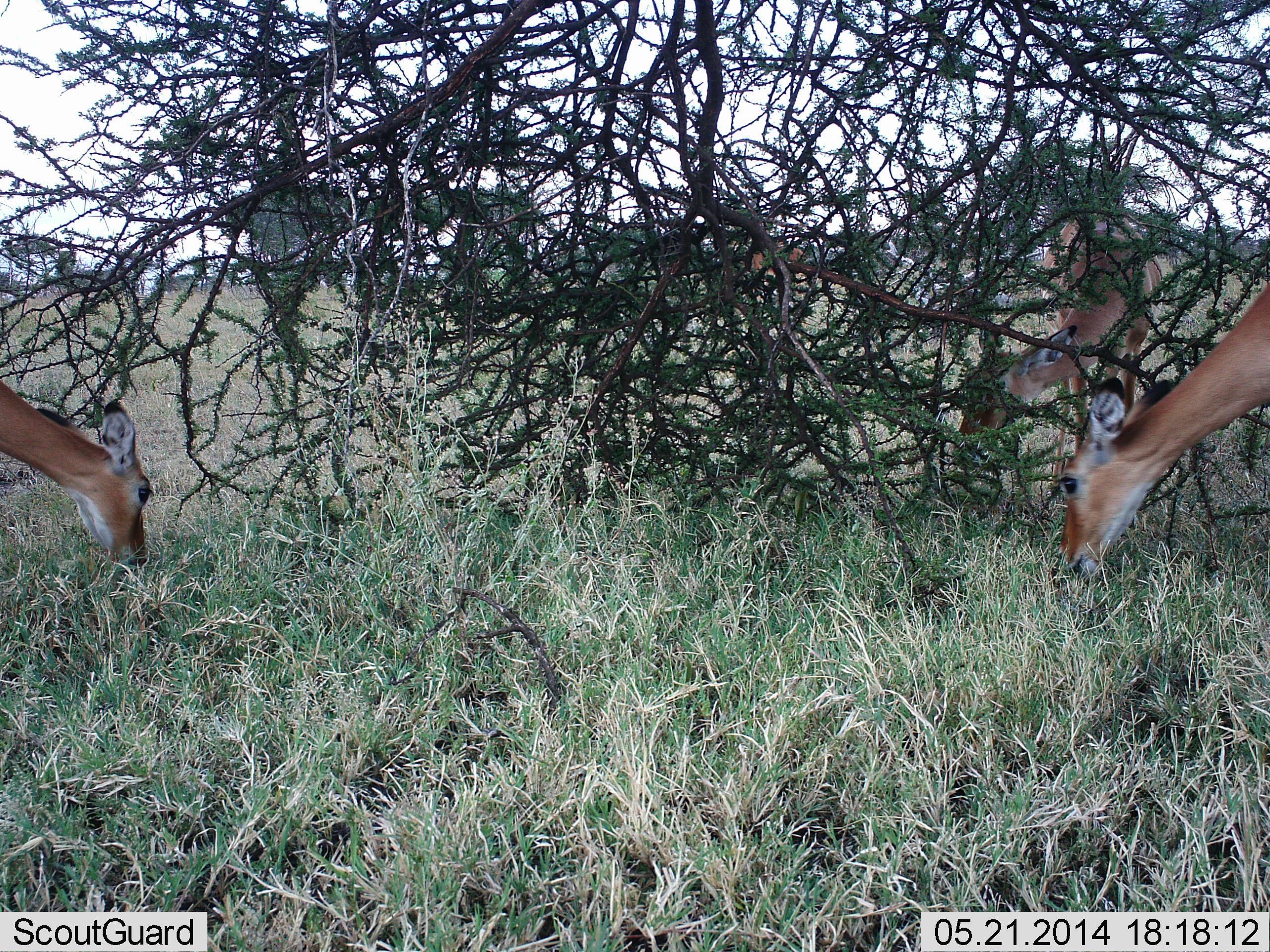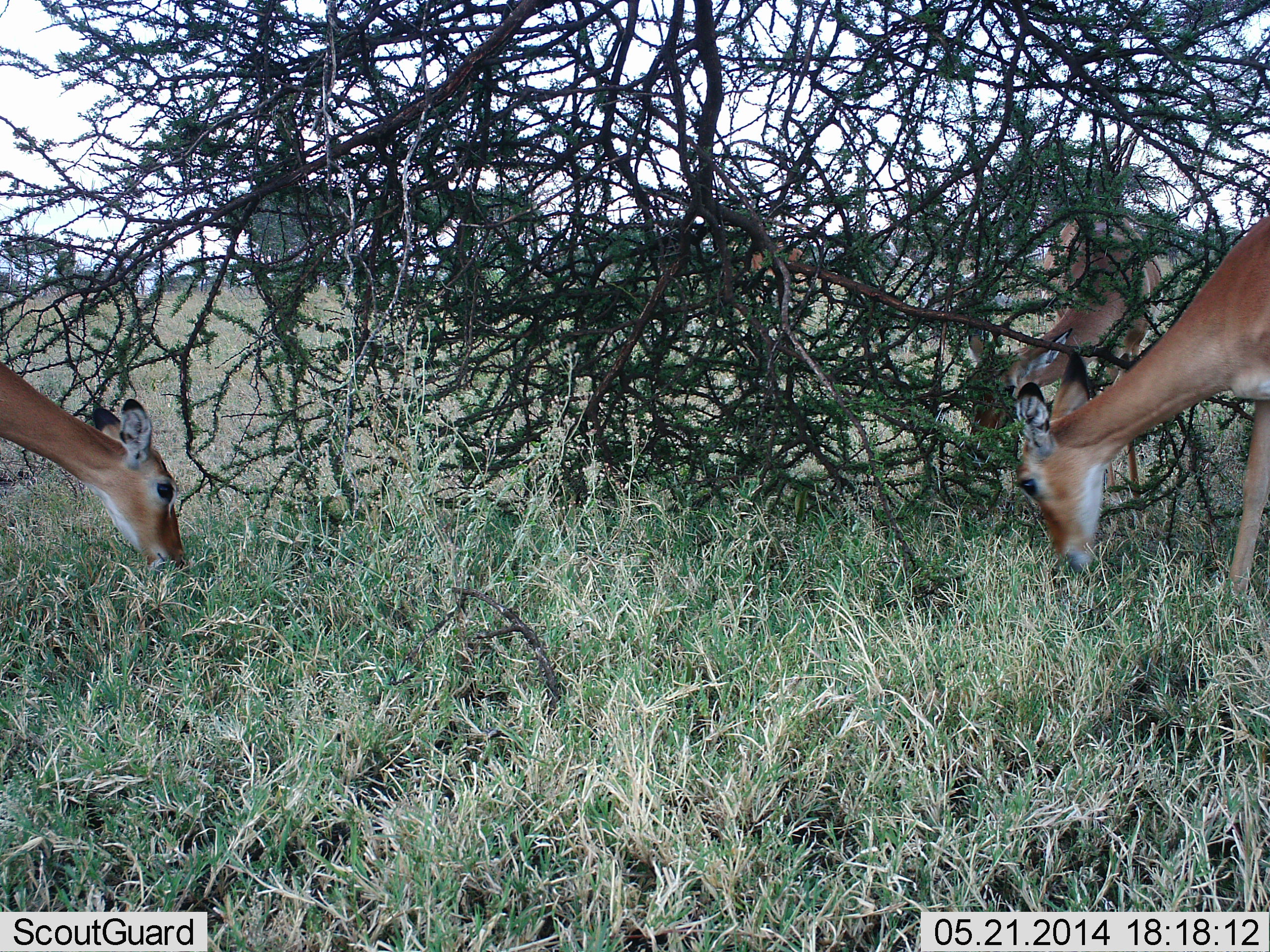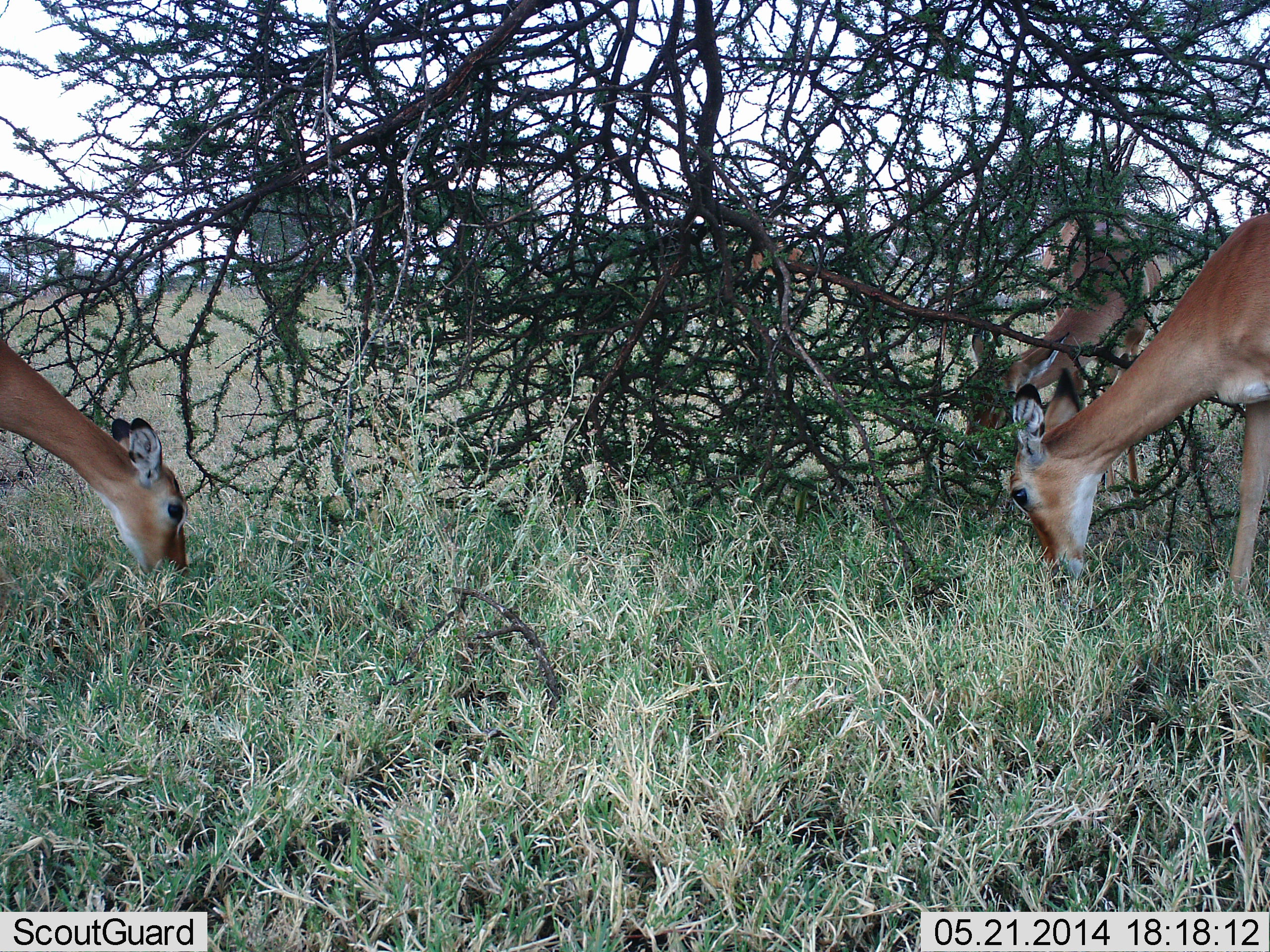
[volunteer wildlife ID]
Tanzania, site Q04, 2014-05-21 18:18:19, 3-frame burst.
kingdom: Animalia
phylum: Chordata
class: Mammalia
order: Artiodactyla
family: Bovidae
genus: Aepyceros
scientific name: Aepyceros melampus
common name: impala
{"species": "impala (Aepyceros melampus)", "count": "3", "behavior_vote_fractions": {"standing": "30%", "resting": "0%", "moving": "0%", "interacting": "0%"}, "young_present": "0%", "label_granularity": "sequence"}